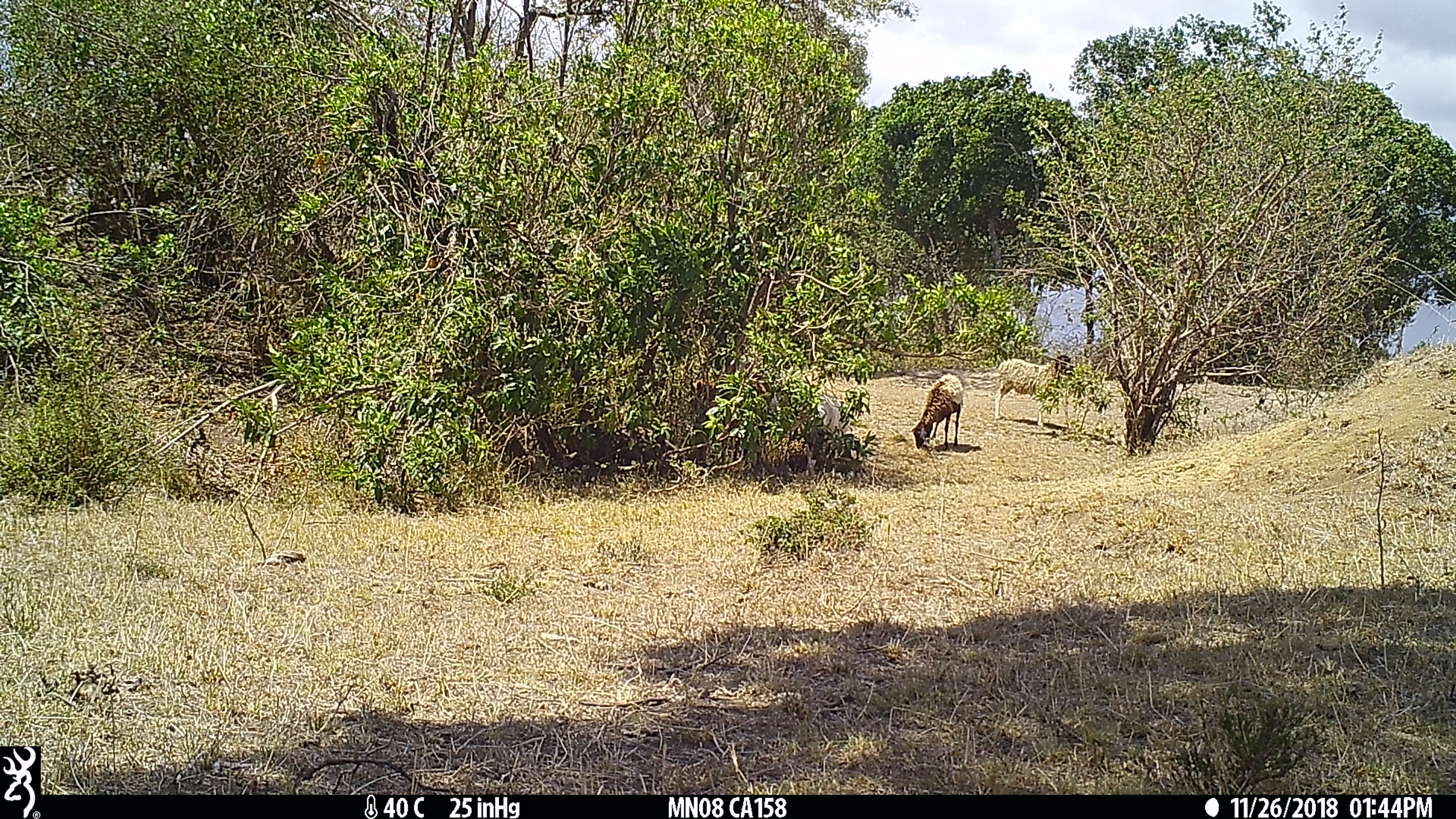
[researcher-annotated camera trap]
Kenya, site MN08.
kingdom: Animalia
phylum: Chordata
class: Mammalia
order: Artiodactyla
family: Bovidae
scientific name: Bovidae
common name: sheep or goat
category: shoat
Shoat (sheep or goat) (Bovidae).